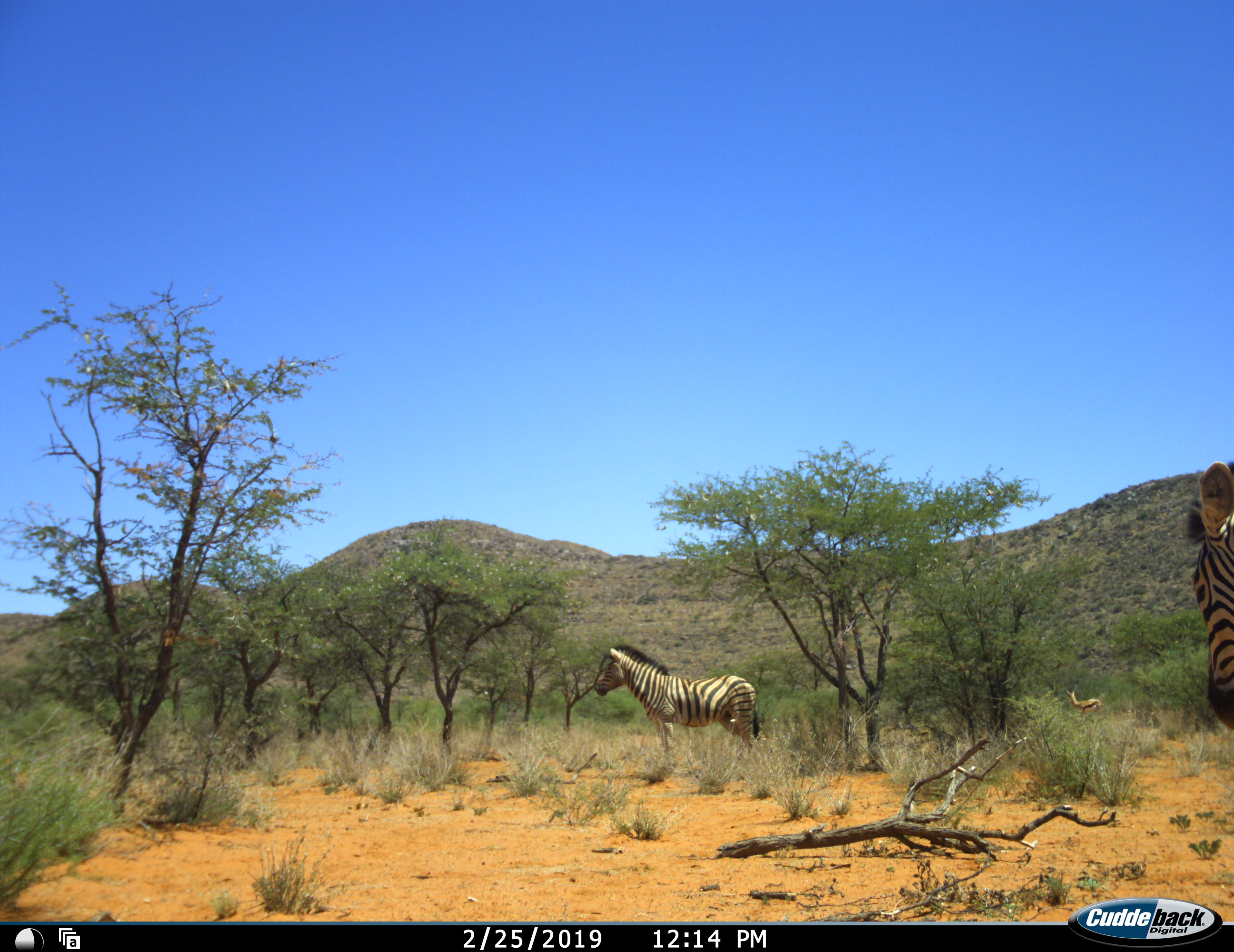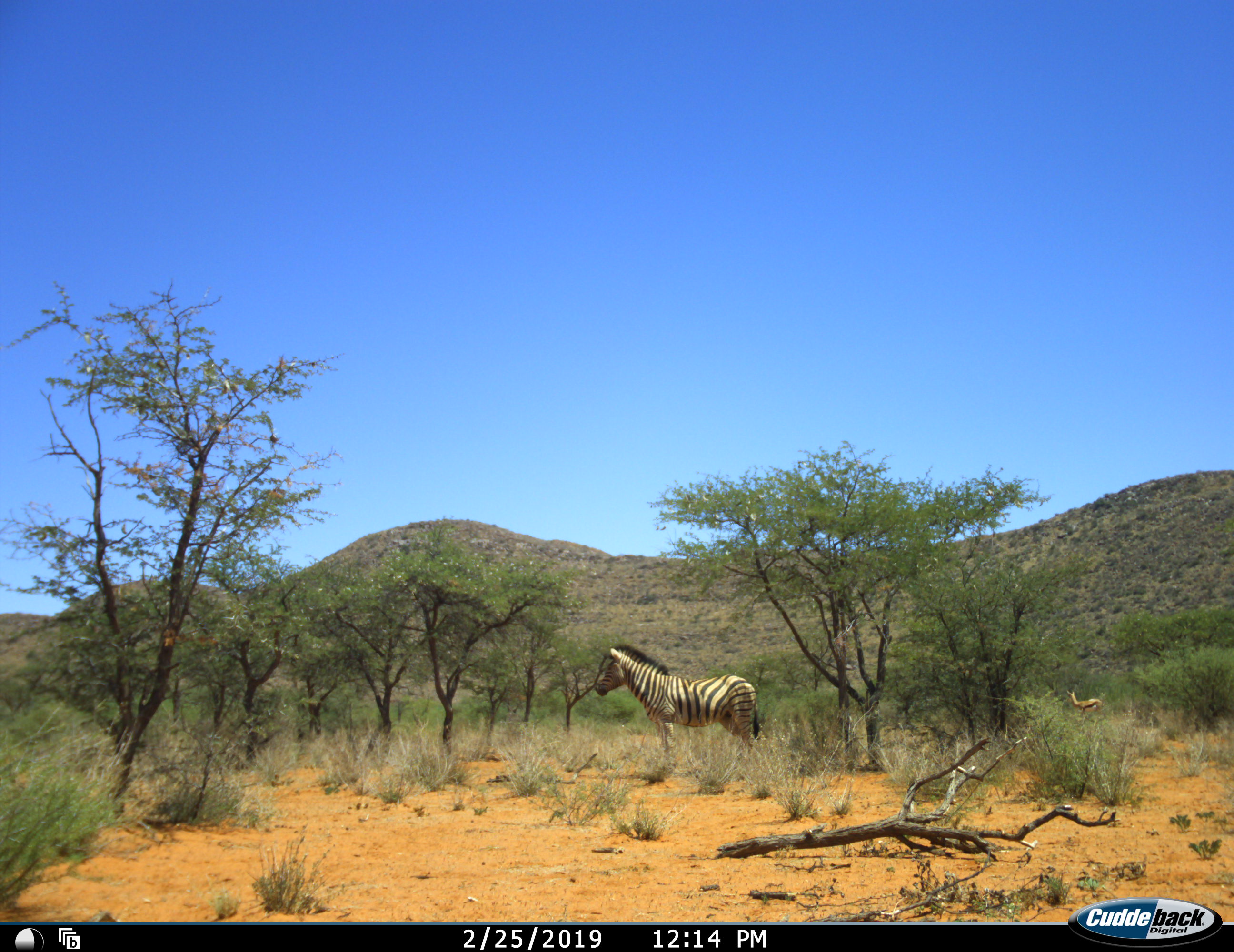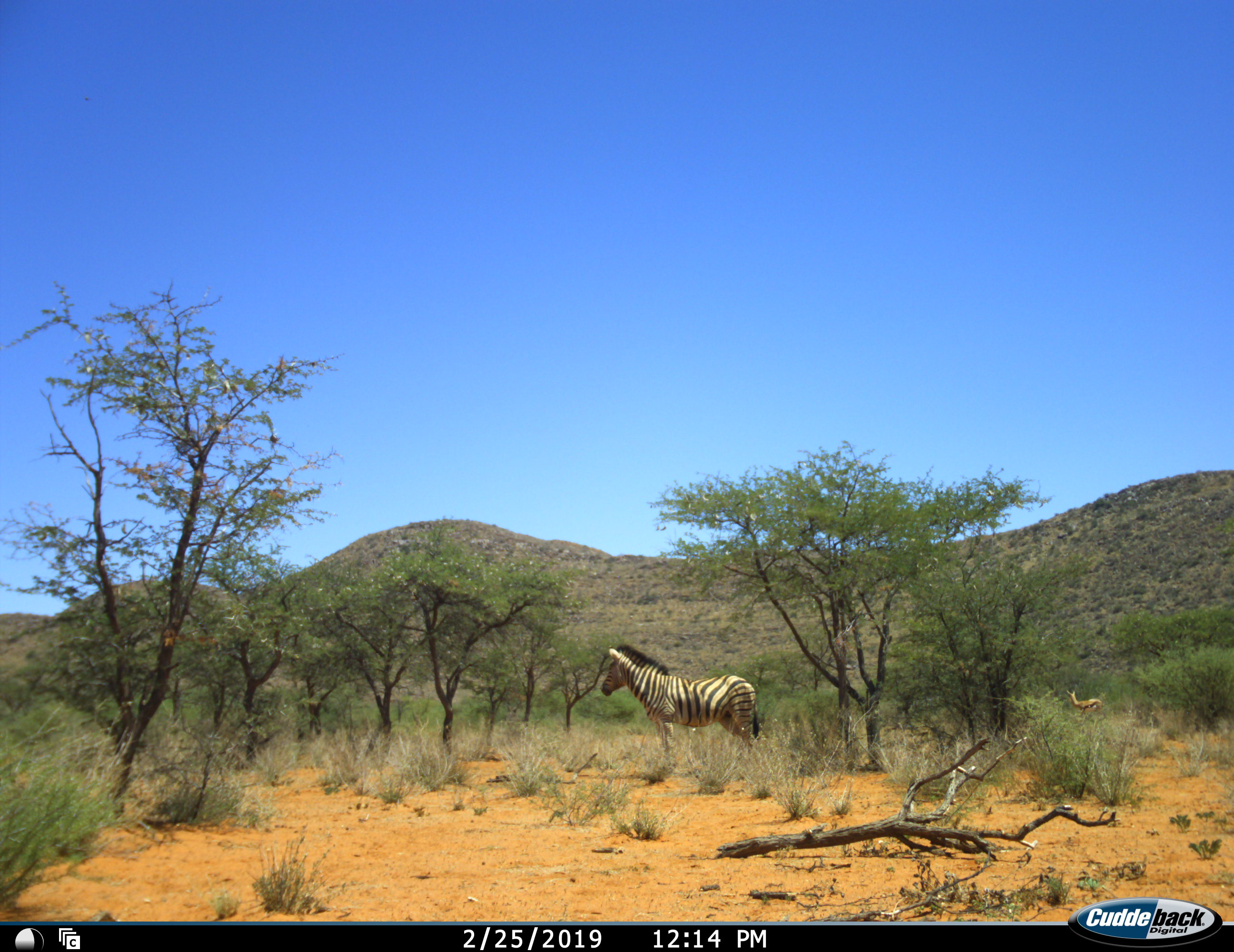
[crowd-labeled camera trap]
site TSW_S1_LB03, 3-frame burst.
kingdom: Animalia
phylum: Chordata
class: Mammalia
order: Perissodactyla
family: Equidae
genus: Equus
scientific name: Equus quagga burchellii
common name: burchell's zebra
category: zebraburchells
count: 2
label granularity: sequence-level